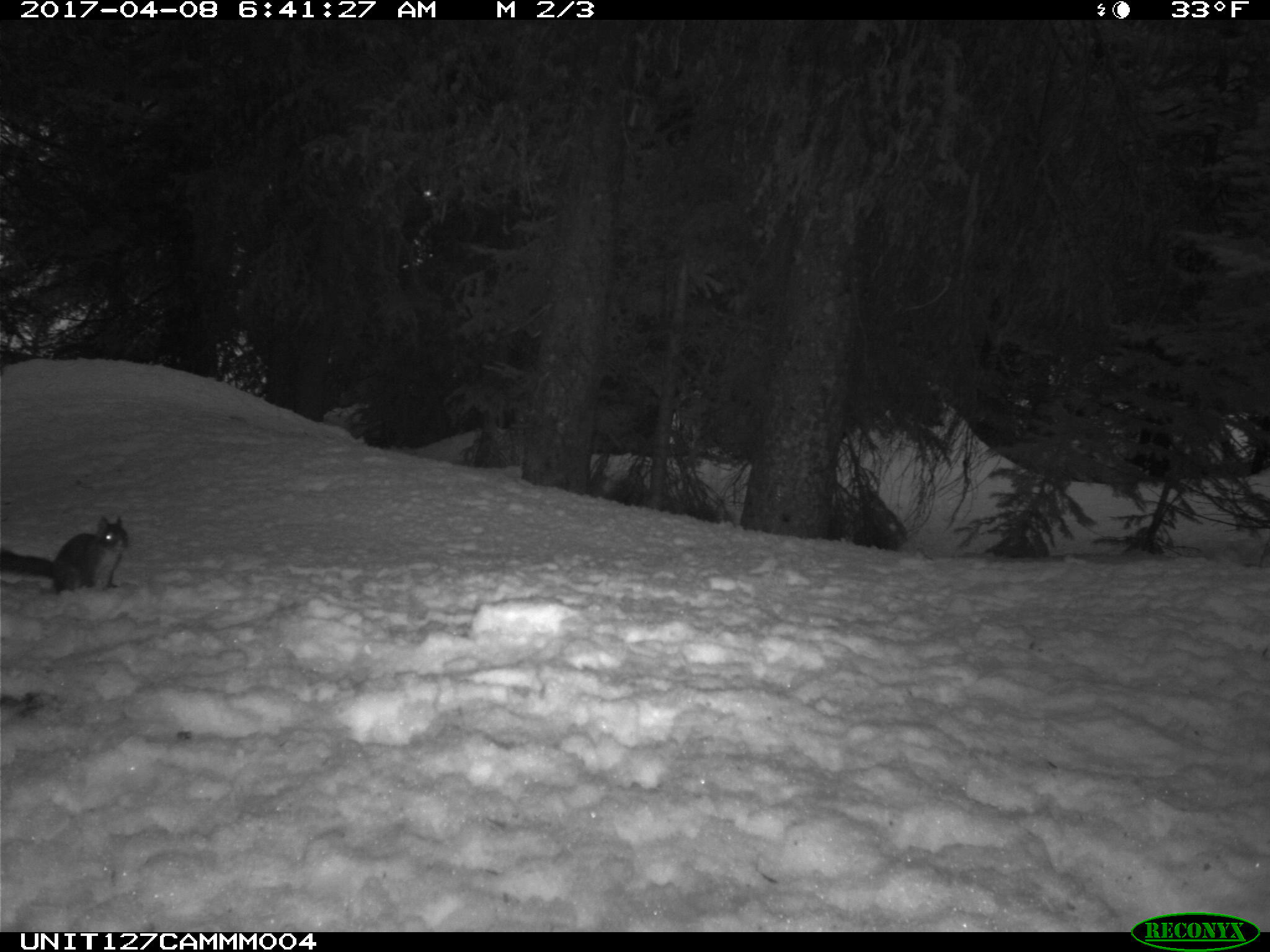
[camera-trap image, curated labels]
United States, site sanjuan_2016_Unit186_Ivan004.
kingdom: Animalia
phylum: Chordata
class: Mammalia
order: Rodentia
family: Sciuridae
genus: Tamiasciurus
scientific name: Tamiasciurus hudsonicus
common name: american red squirrel